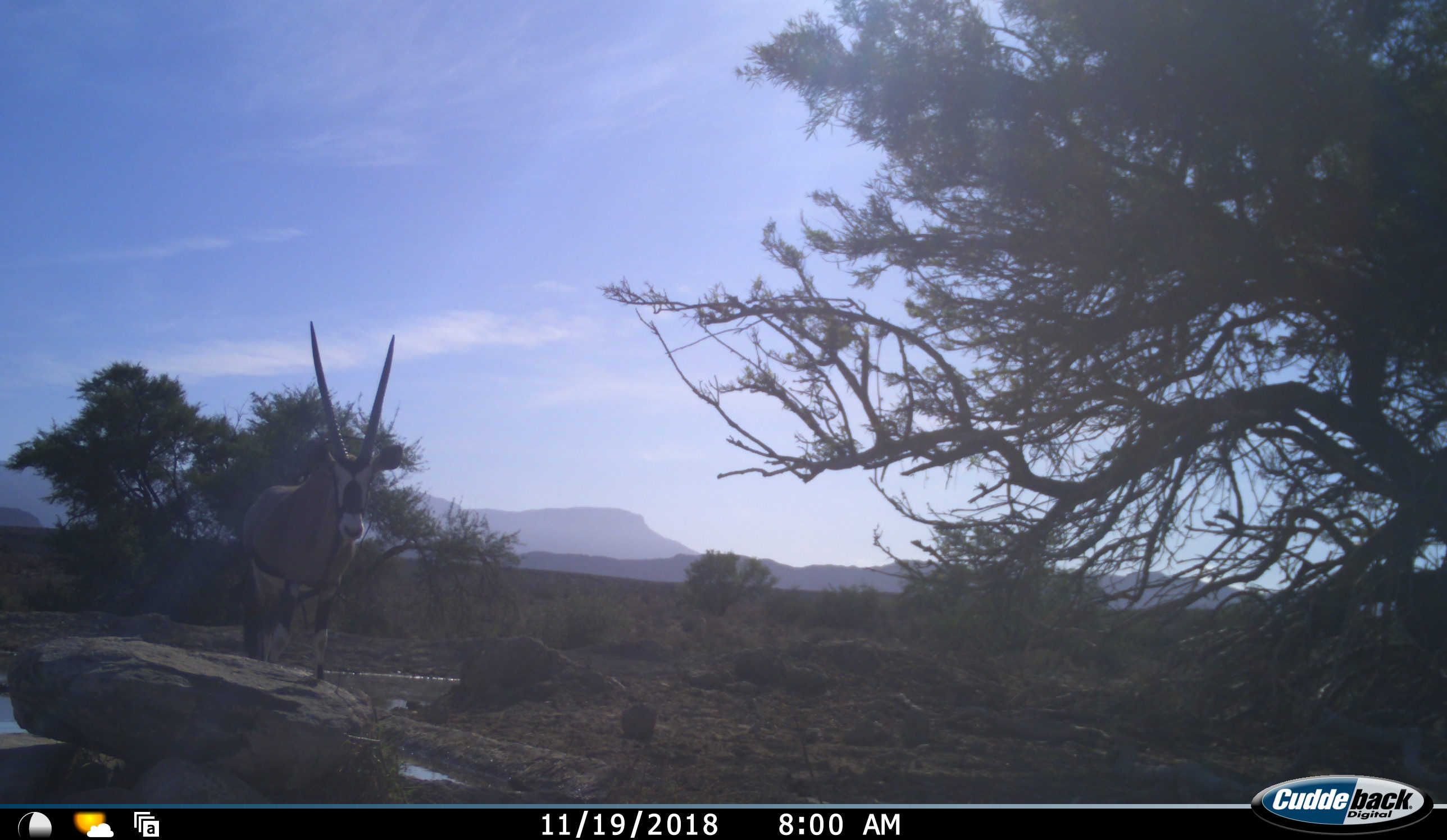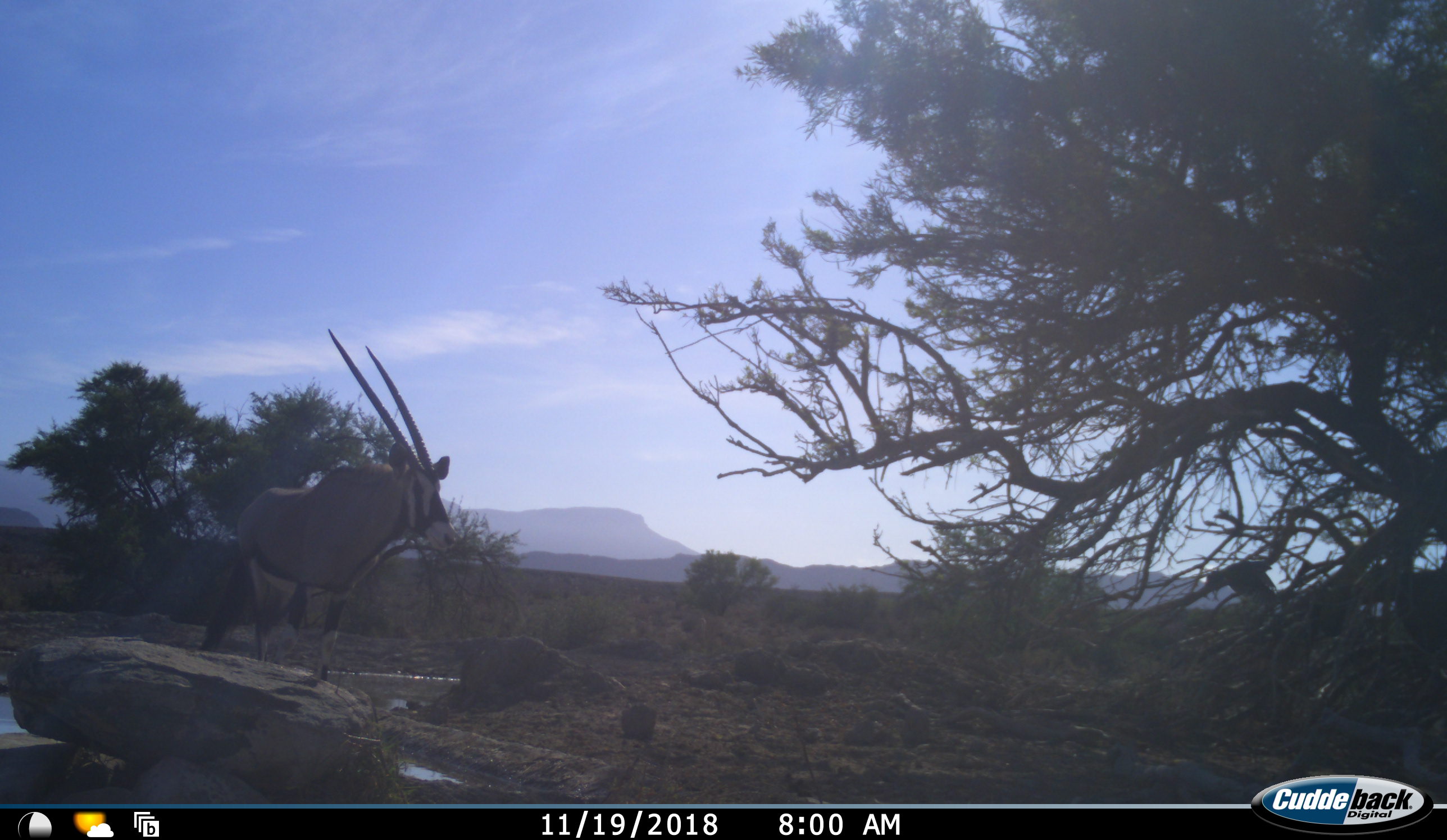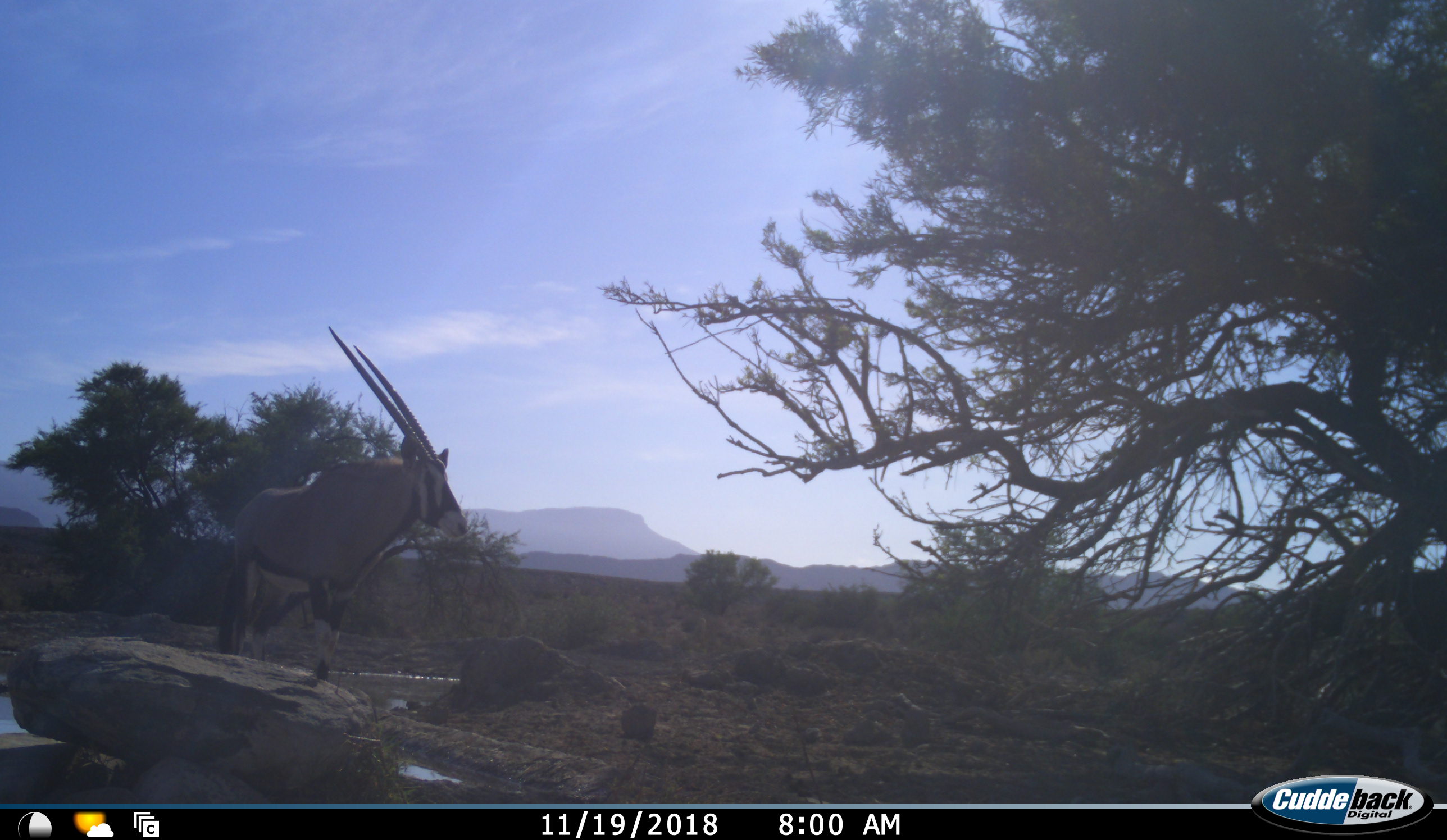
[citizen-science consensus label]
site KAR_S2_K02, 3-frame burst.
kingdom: Animalia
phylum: Chordata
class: Mammalia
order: Artiodactyla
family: Bovidae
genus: Oryx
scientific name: Oryx gazella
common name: gemsbok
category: oryx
Oryx (gemsbok) (Oryx gazella), count 1. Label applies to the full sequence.